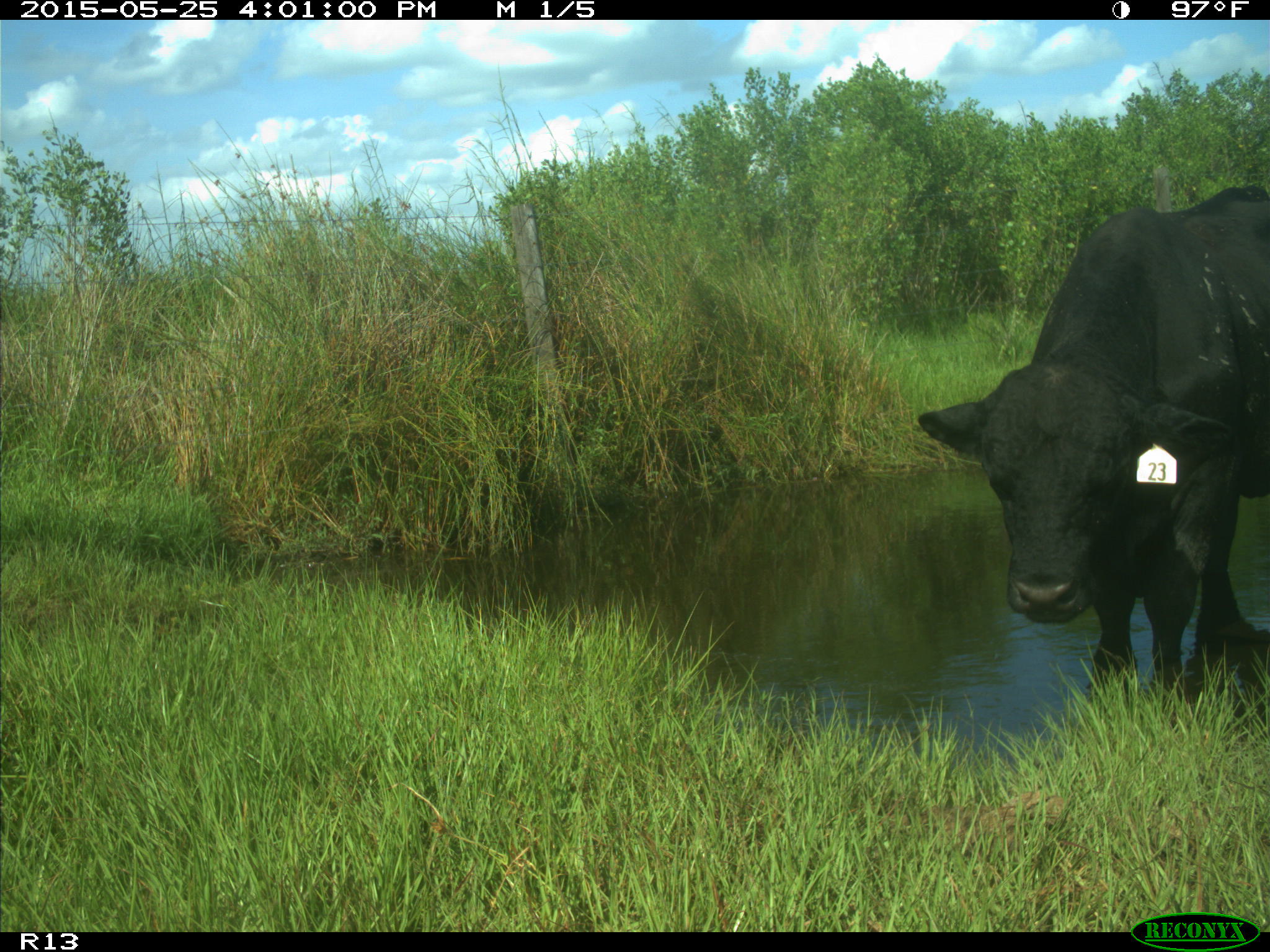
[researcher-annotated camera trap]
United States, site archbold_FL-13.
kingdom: Animalia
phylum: Chordata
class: Mammalia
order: Artiodactyla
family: Bovidae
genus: Bos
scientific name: Bos taurus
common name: domestic cow